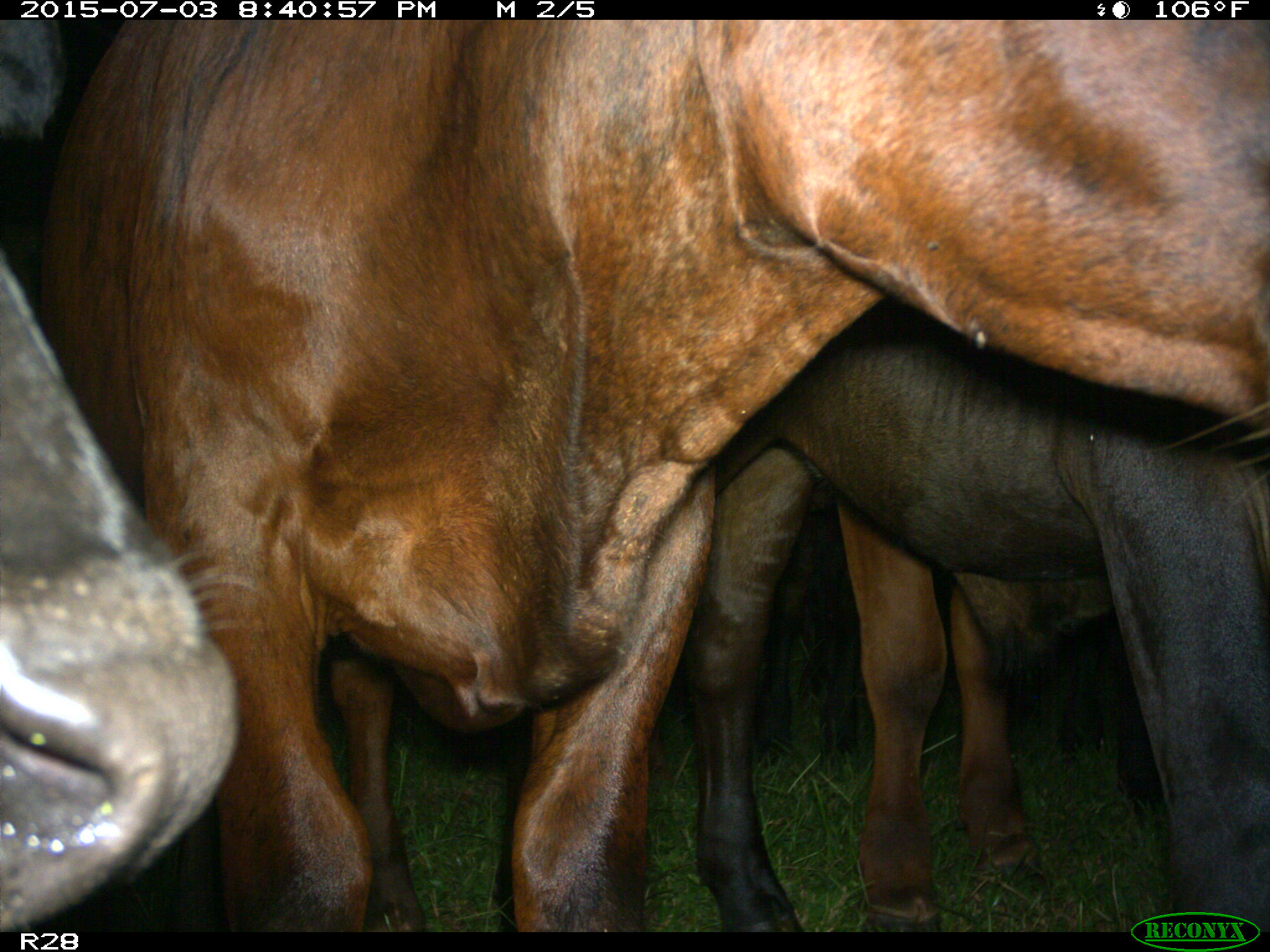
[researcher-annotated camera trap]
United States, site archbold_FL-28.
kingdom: Animalia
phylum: Chordata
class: Mammalia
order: Artiodactyla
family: Bovidae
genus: Bos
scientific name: Bos taurus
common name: domestic cow